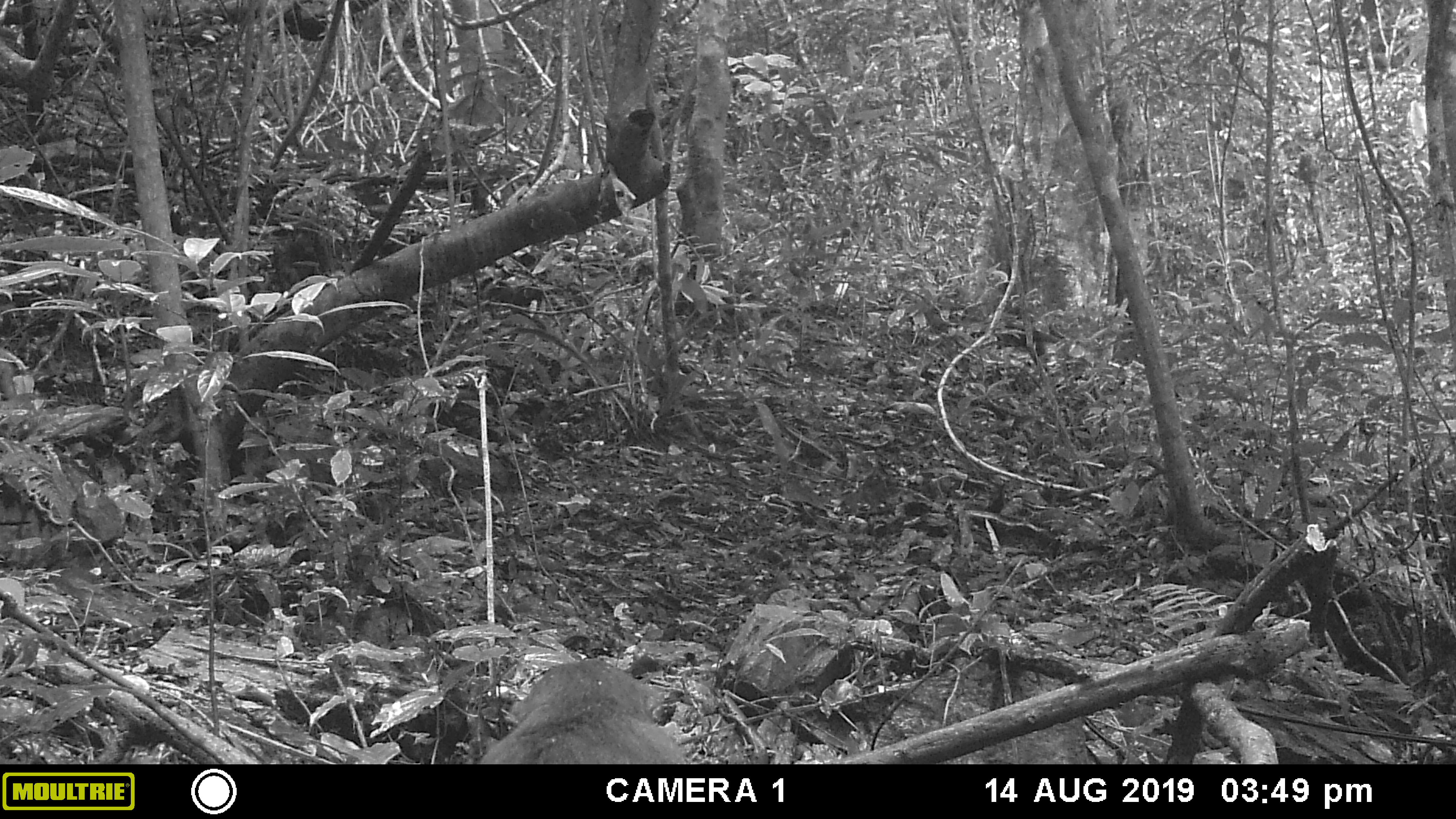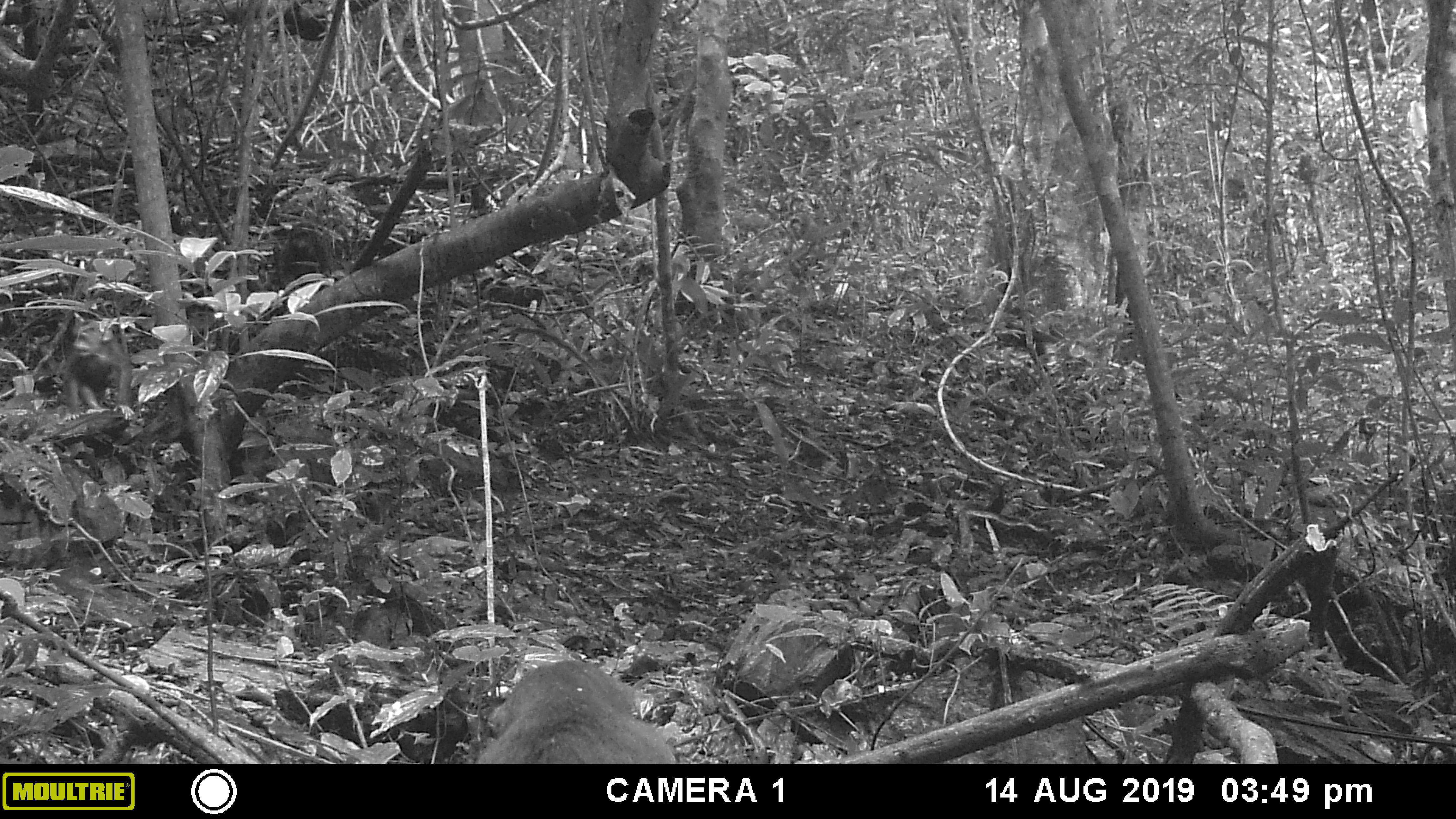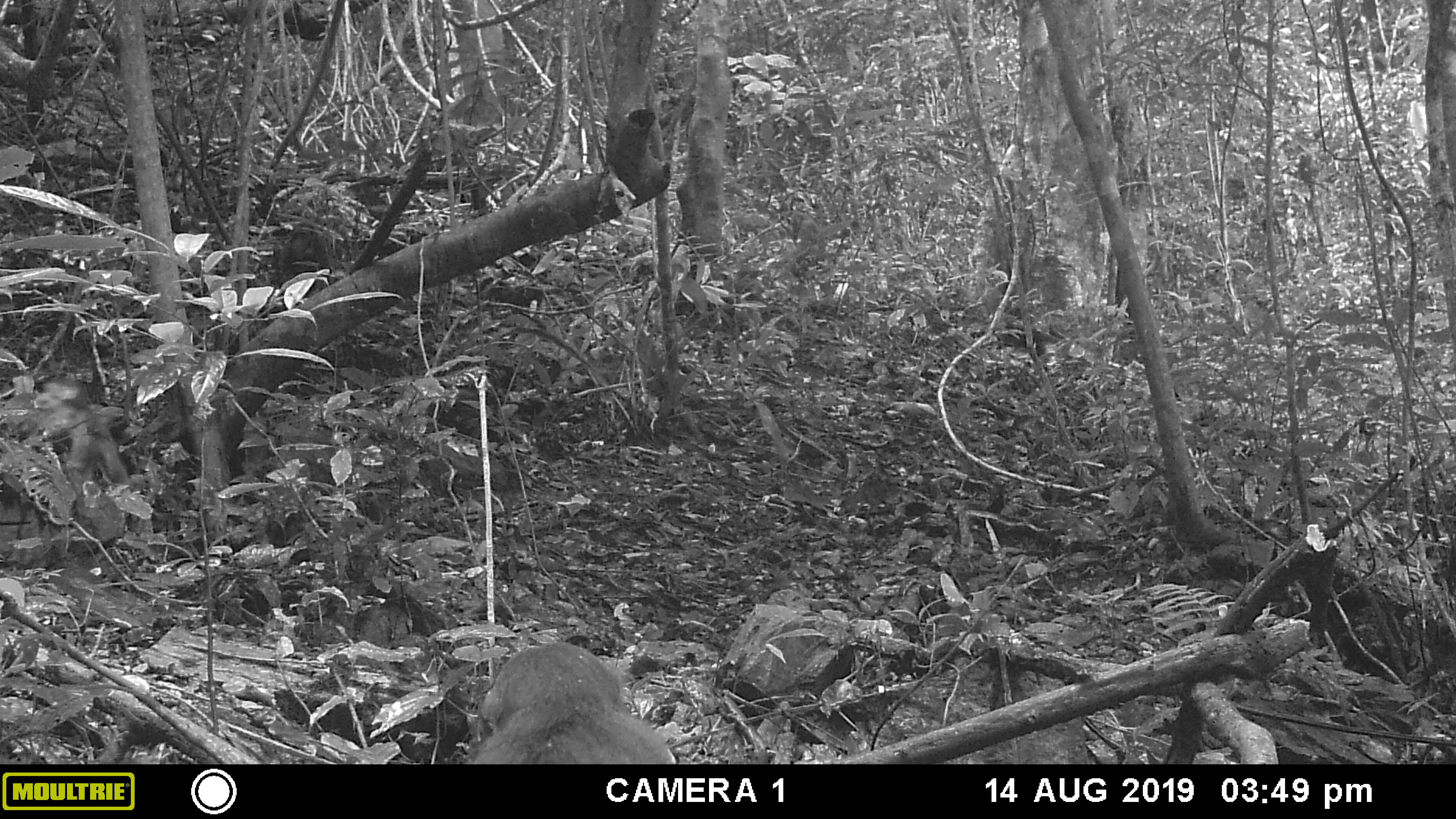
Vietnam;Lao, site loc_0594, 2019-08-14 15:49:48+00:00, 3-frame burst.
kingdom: Animalia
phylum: Chordata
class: Mammalia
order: Primates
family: Cercopithecidae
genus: Macaca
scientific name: Macaca arctoides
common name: stump-tailed macaque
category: stump tailed macaque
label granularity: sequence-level